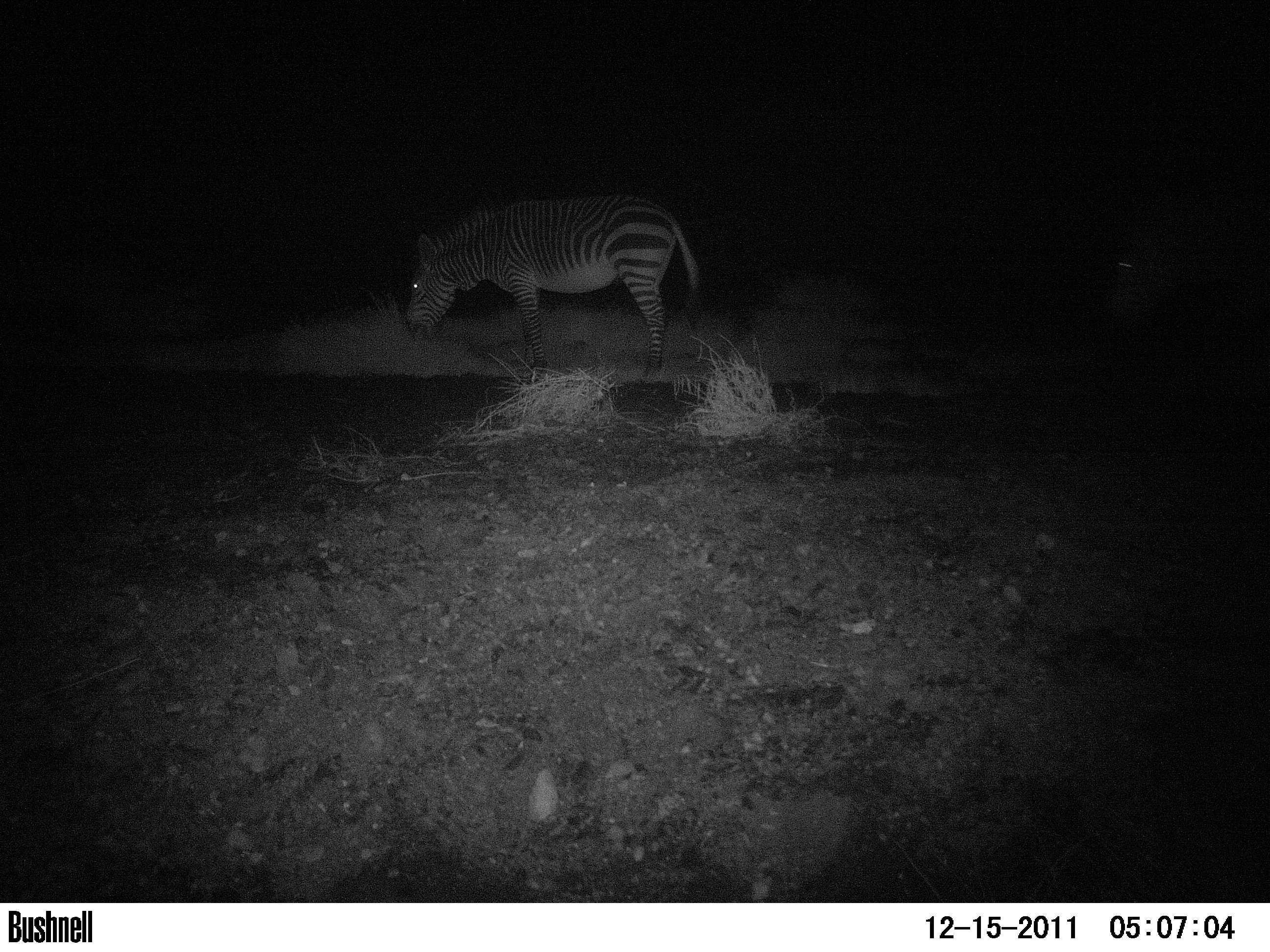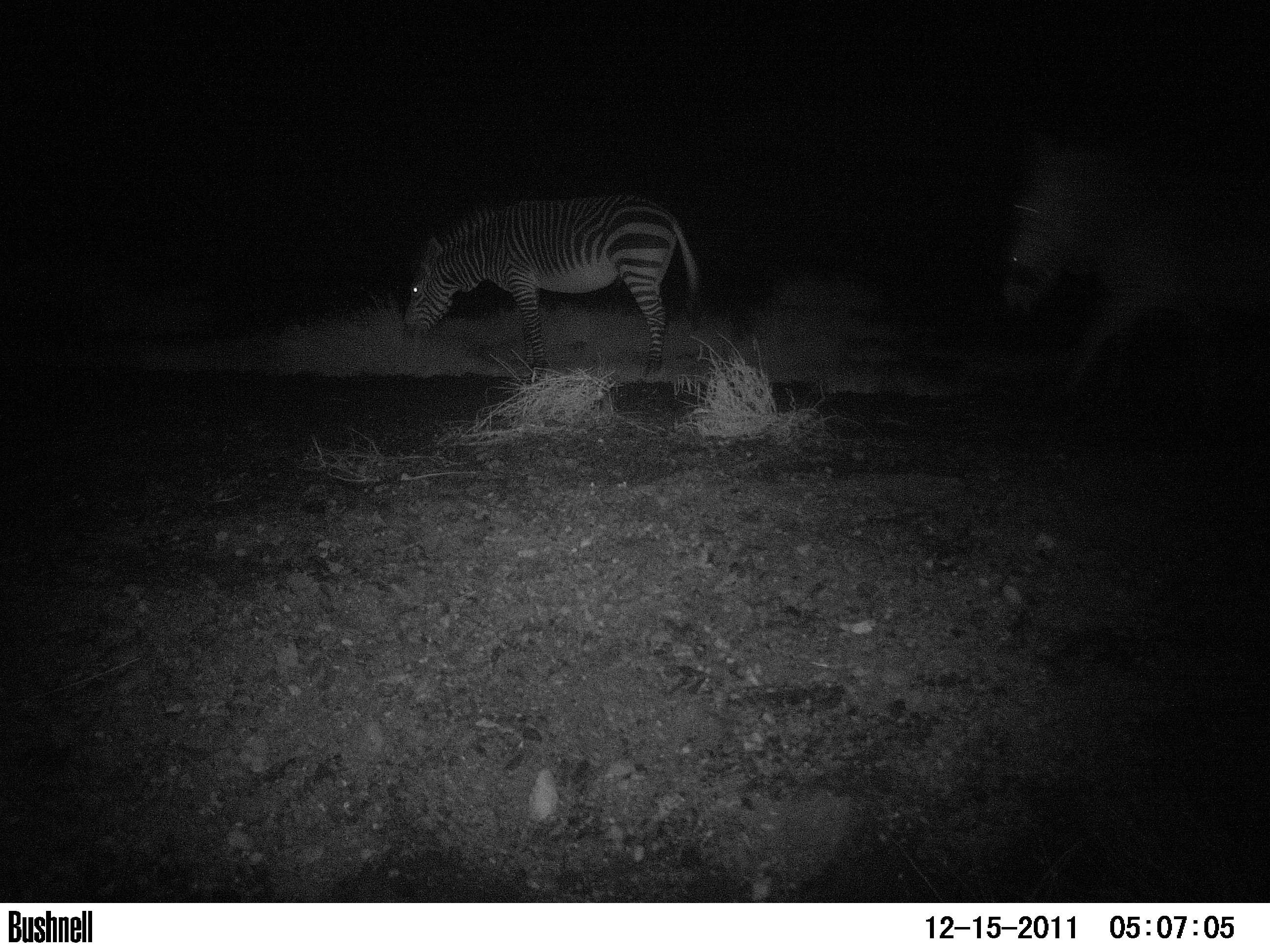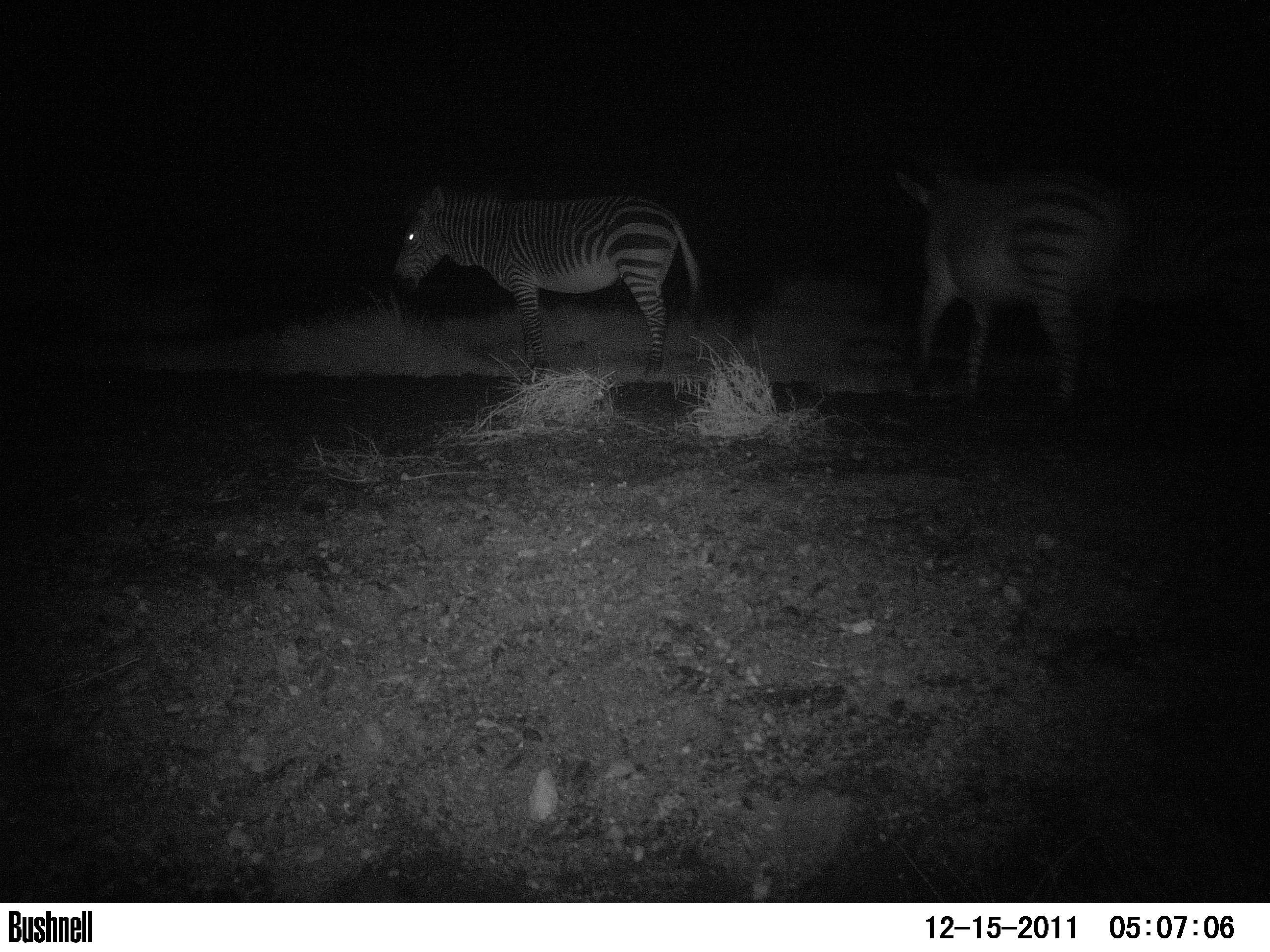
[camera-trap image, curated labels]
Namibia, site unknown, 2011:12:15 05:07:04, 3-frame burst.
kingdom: Animalia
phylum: Chordata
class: Mammalia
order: Perissodactyla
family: Equidae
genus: Equus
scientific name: Equus zebra hartmannae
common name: hartmann's mountain zebra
Equus zebra hartmannae (hartmann's mountain zebra).